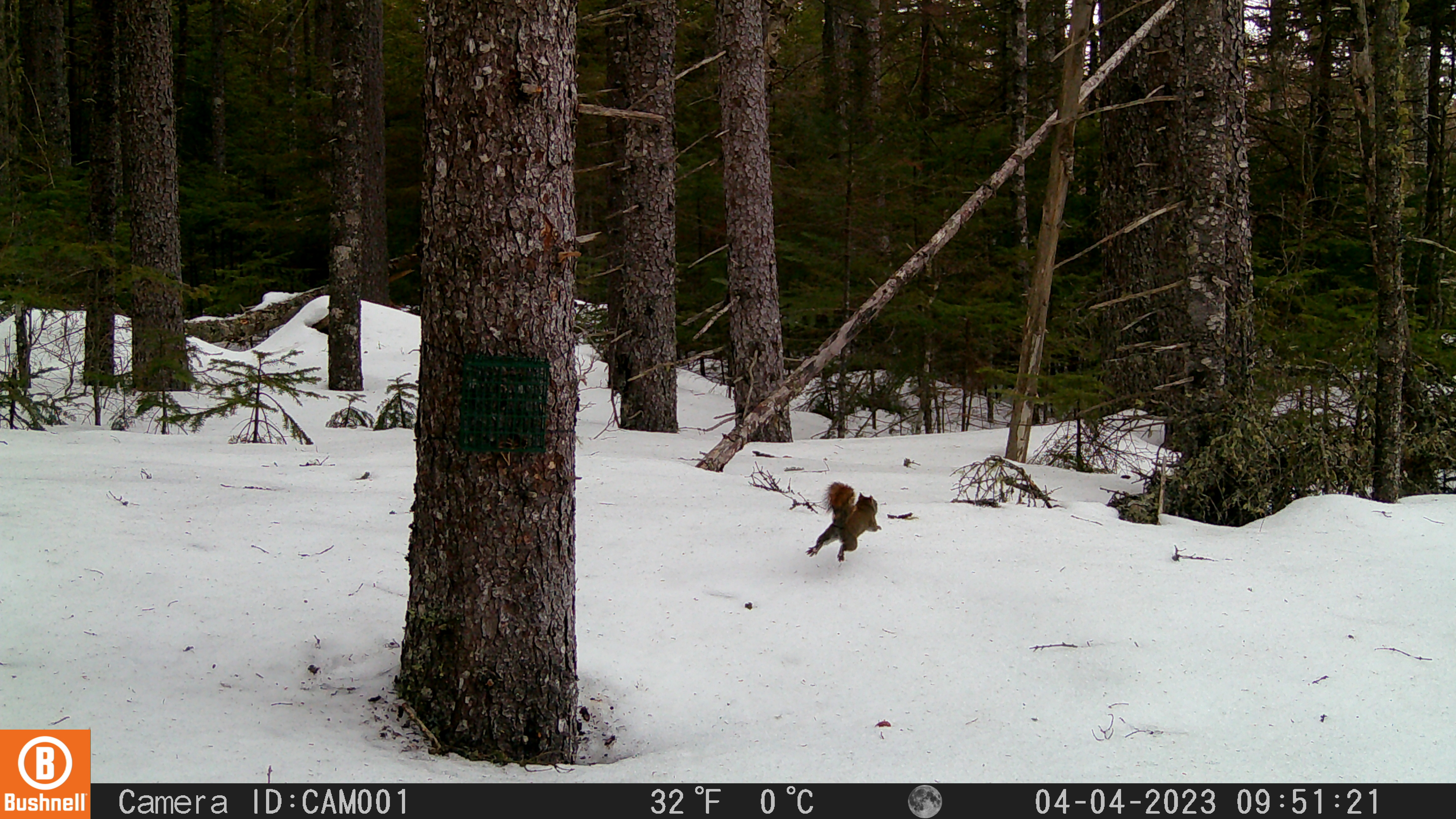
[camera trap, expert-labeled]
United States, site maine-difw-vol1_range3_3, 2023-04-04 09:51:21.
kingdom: Animalia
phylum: Chordata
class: Mammalia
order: Rodentia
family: Sciuridae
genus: Tamiasciurus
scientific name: Tamiasciurus hudsonicus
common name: red squirrel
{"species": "red squirrel (Tamiasciurus hudsonicus)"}